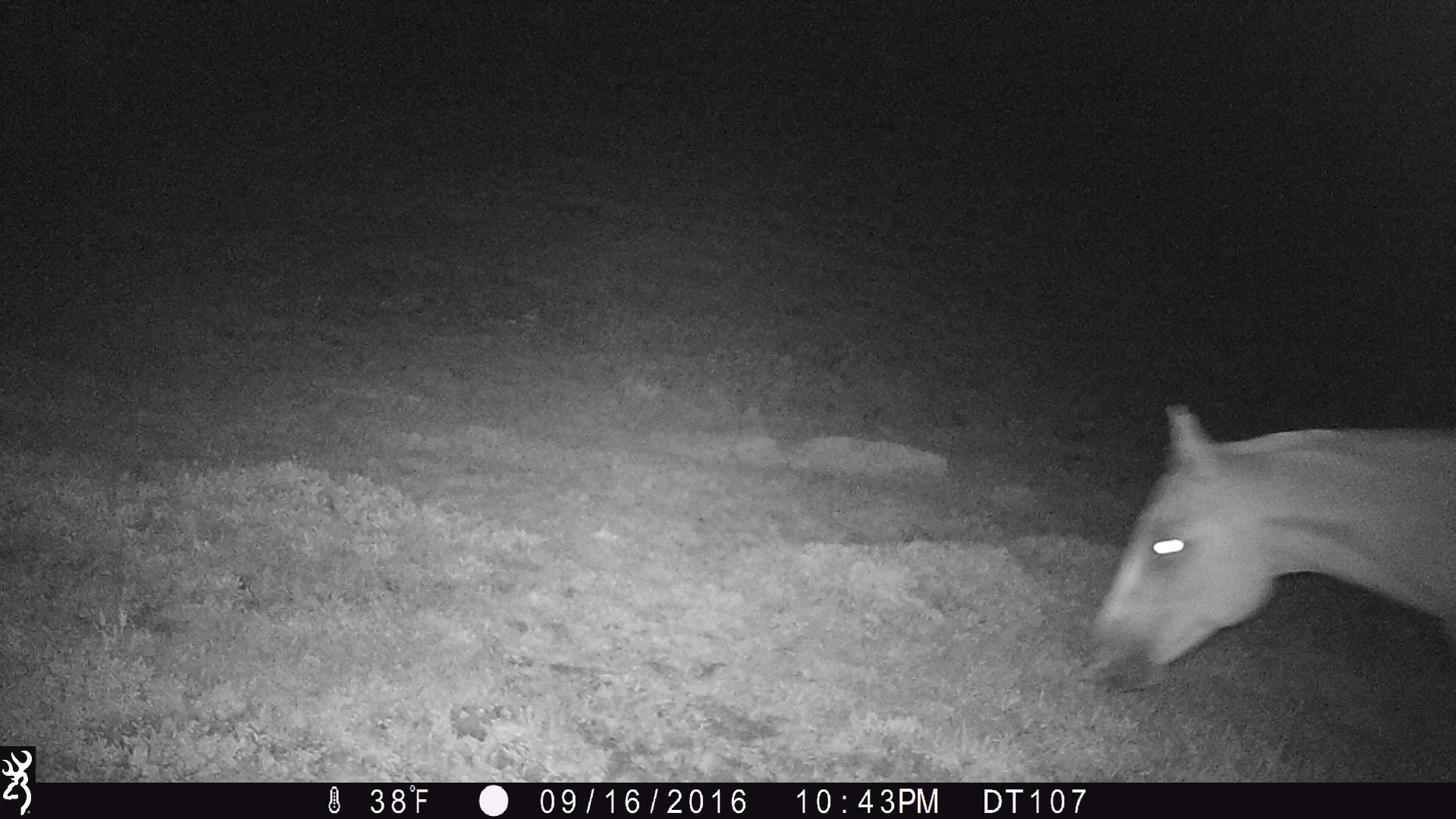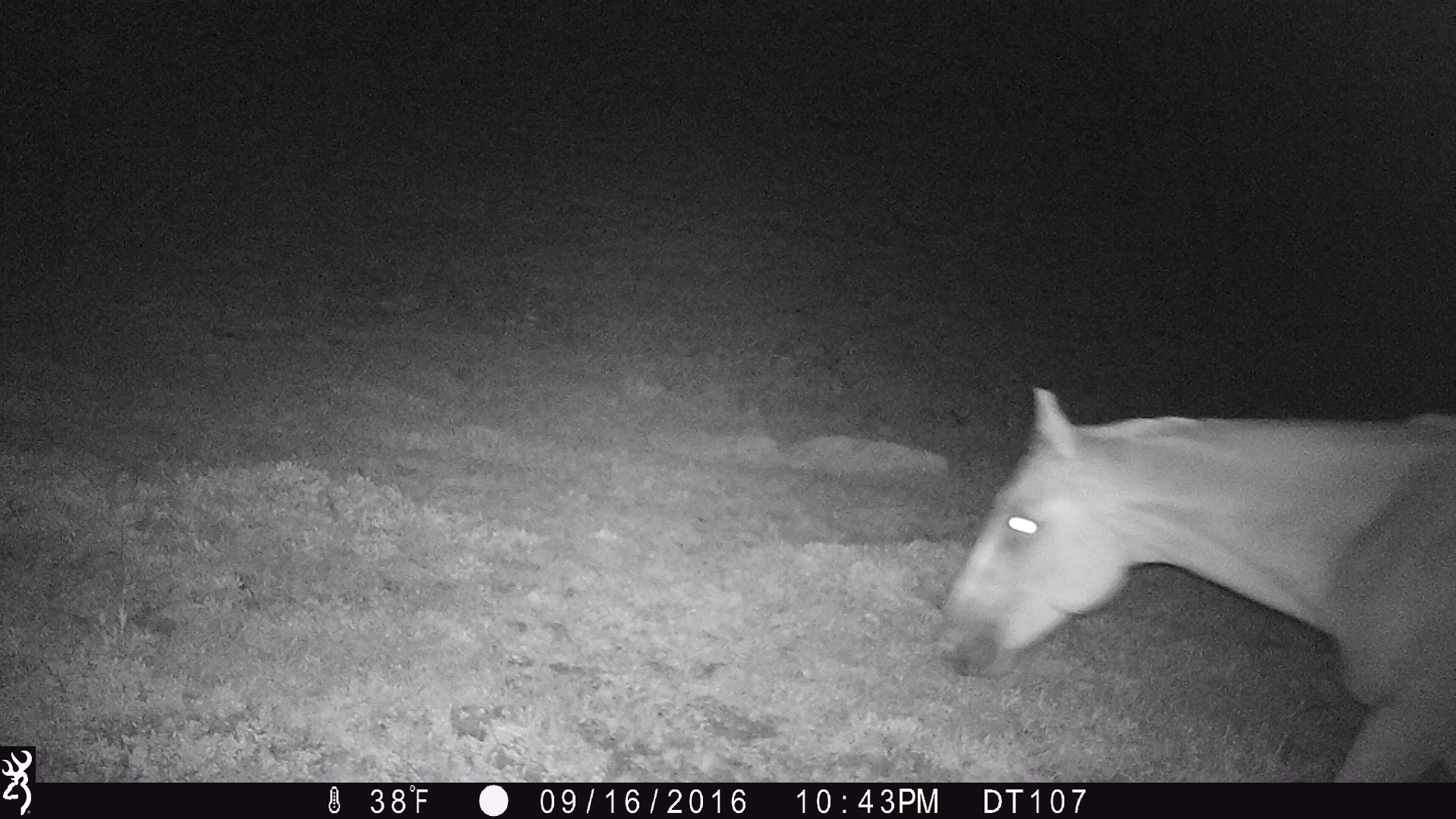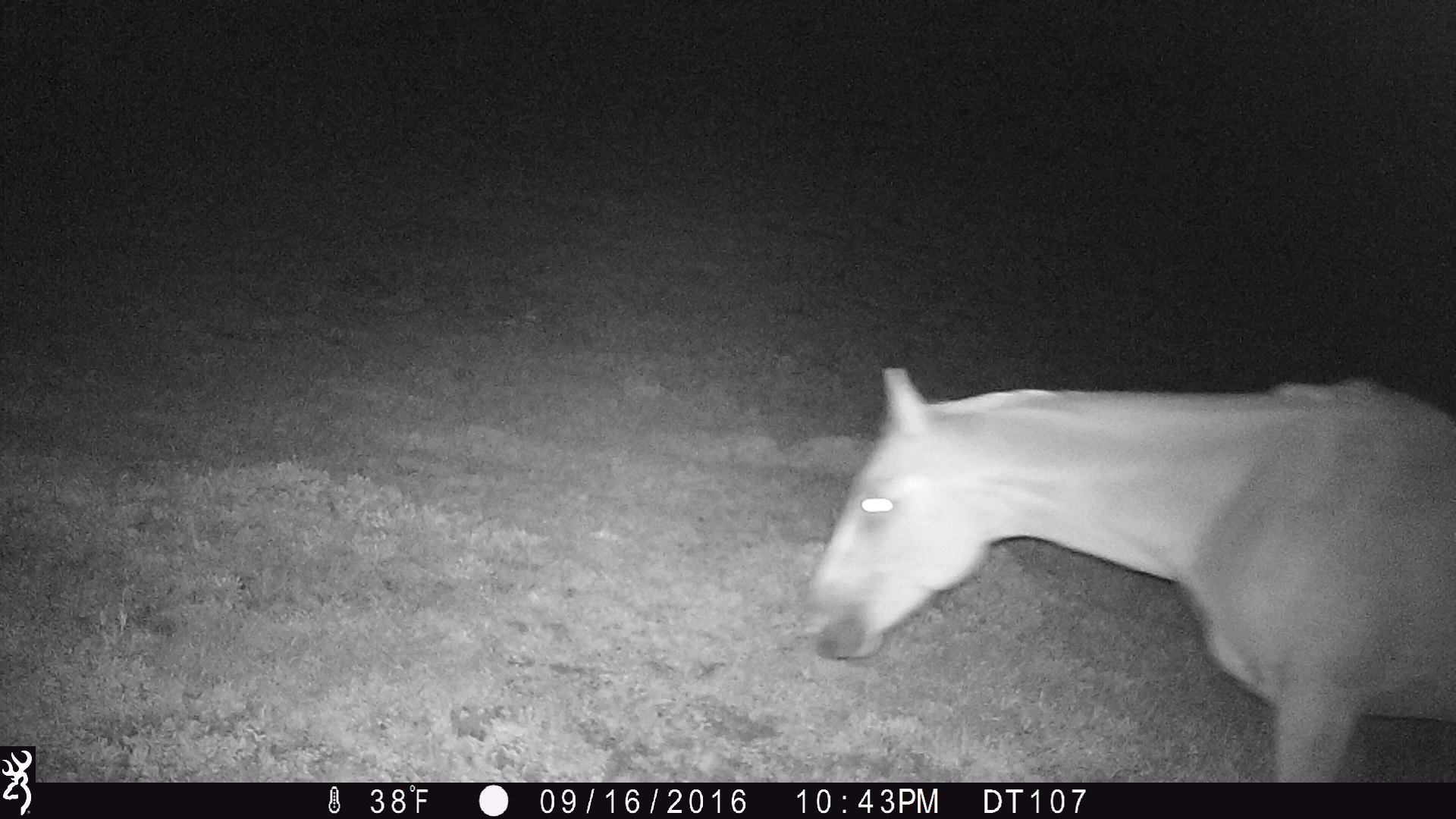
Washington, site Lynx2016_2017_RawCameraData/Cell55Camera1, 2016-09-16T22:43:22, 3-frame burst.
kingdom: Animalia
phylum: Chordata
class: Mammalia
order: Perissodactyla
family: Equidae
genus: Equus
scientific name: Equus caballus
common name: domestic horse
Domestic horse (Equus caballus). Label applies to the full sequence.